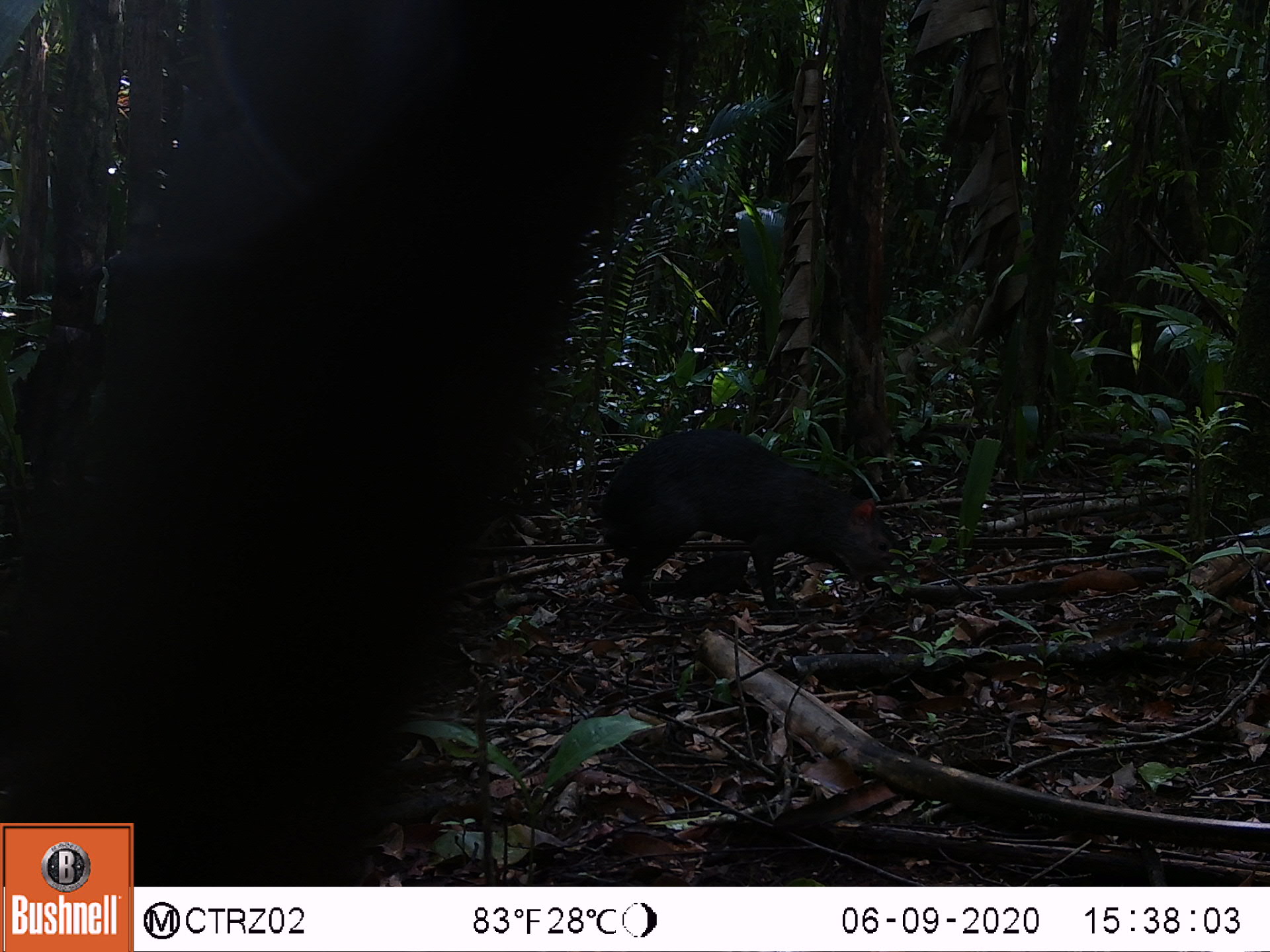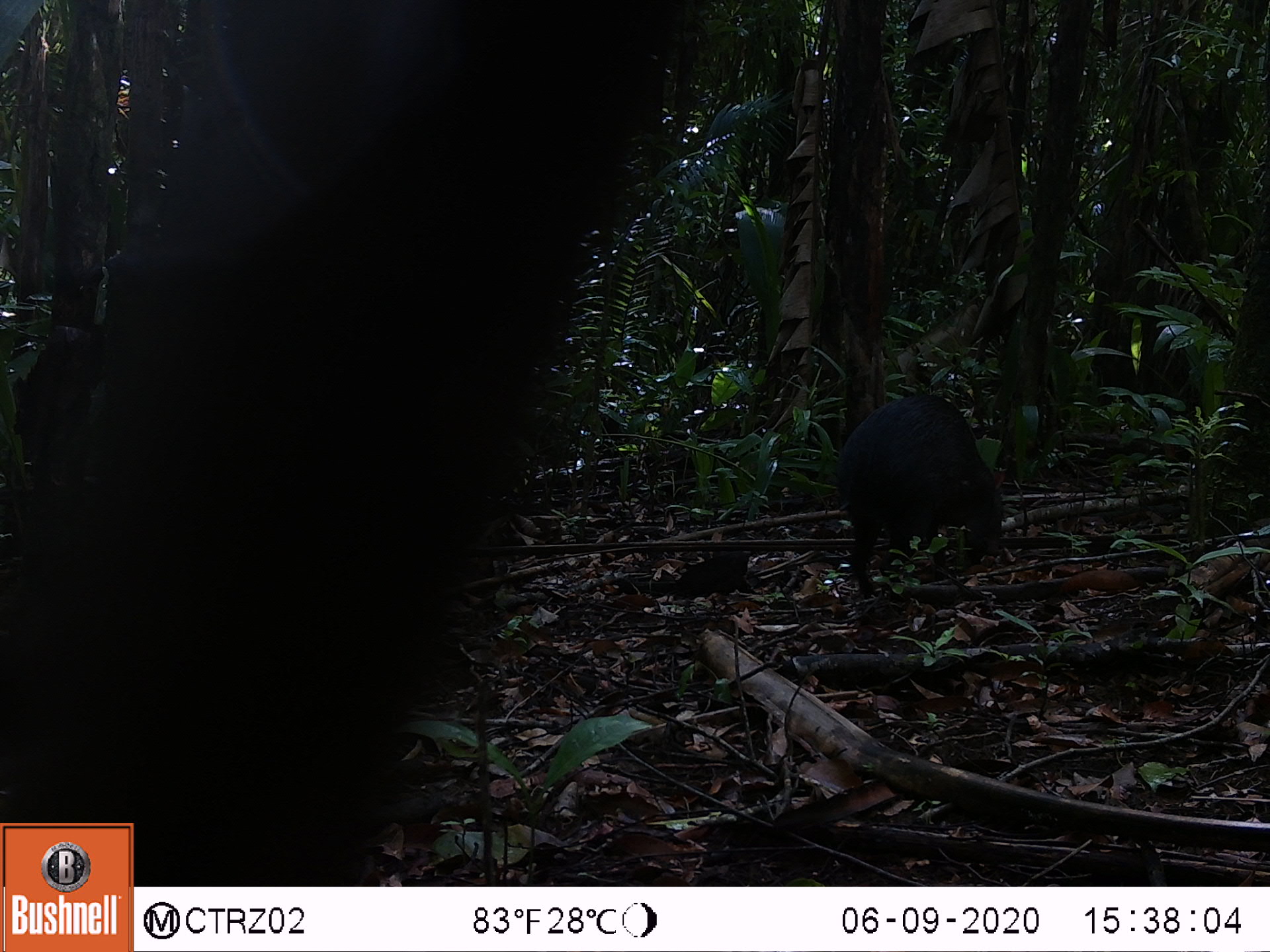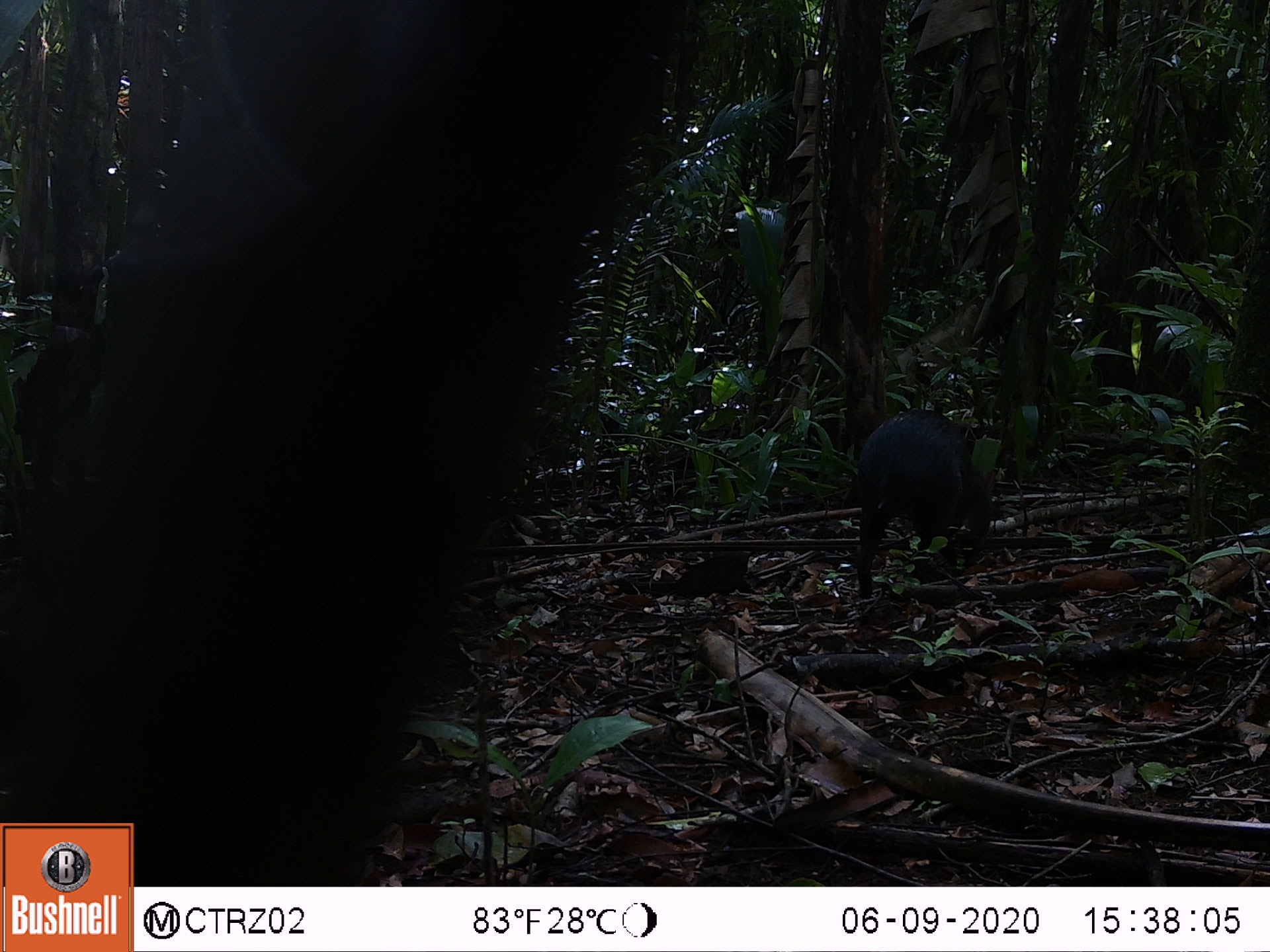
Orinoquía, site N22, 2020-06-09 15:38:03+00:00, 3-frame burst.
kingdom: Animalia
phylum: Chordata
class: Mammalia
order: Rodentia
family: Dasyproctidae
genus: Dasyprocta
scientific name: Dasyprocta fuliginosa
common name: black agouti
Black agouti (Dasyprocta fuliginosa).